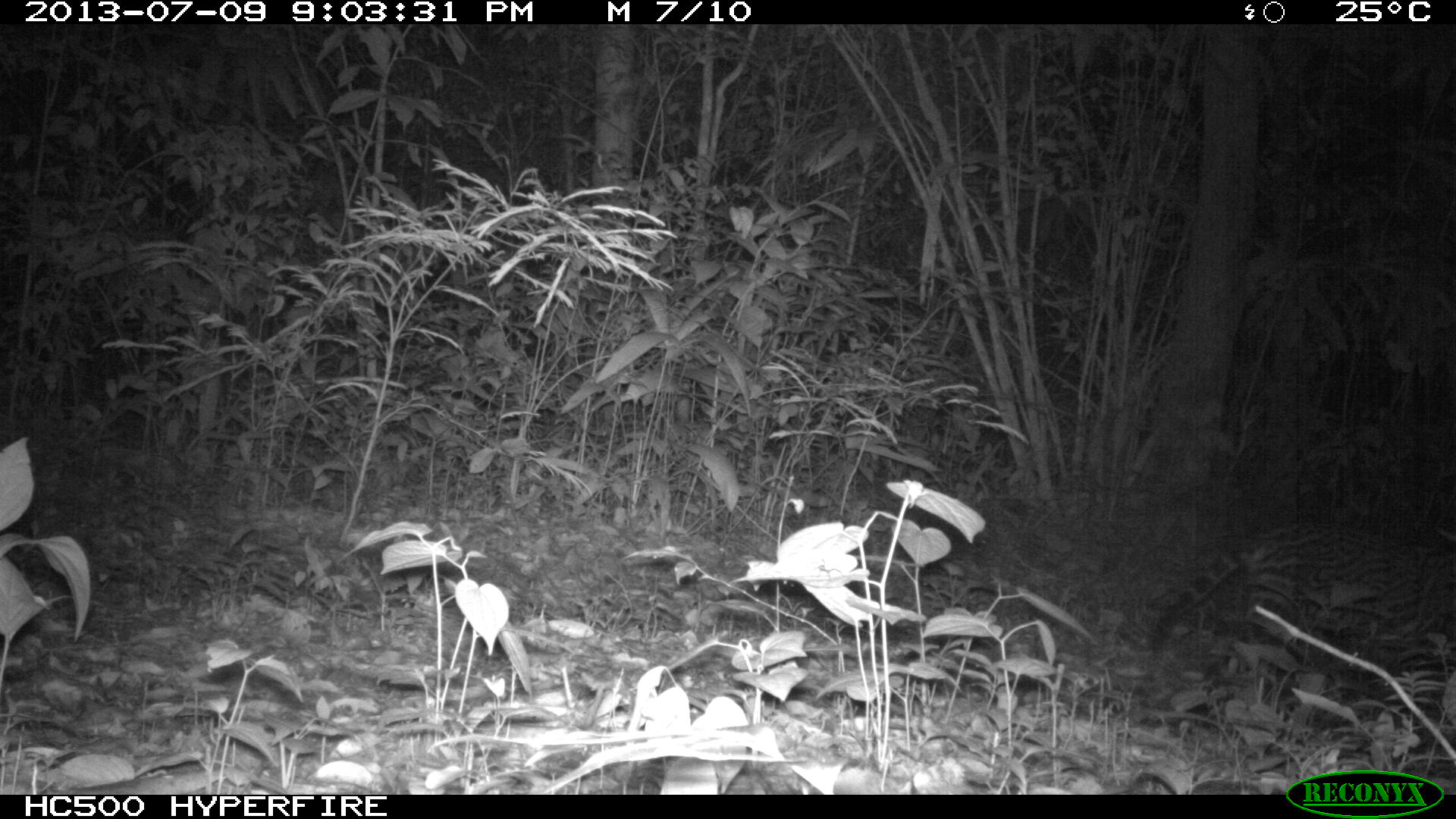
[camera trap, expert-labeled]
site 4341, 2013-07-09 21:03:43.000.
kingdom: Animalia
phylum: Chordata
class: Mammalia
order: Carnivora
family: Felidae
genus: Leopardus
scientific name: Leopardus pardalis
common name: ocelot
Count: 1.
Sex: female.